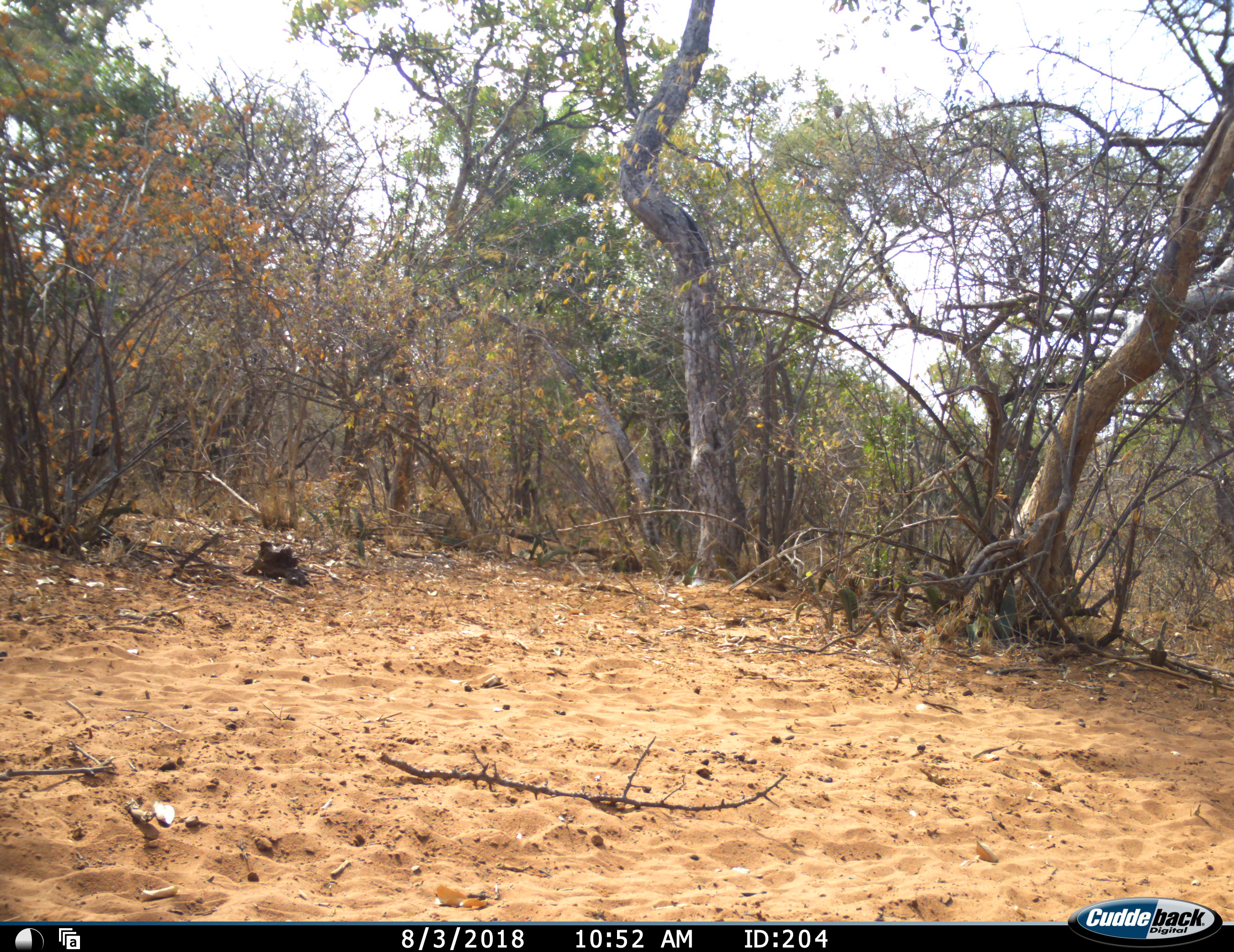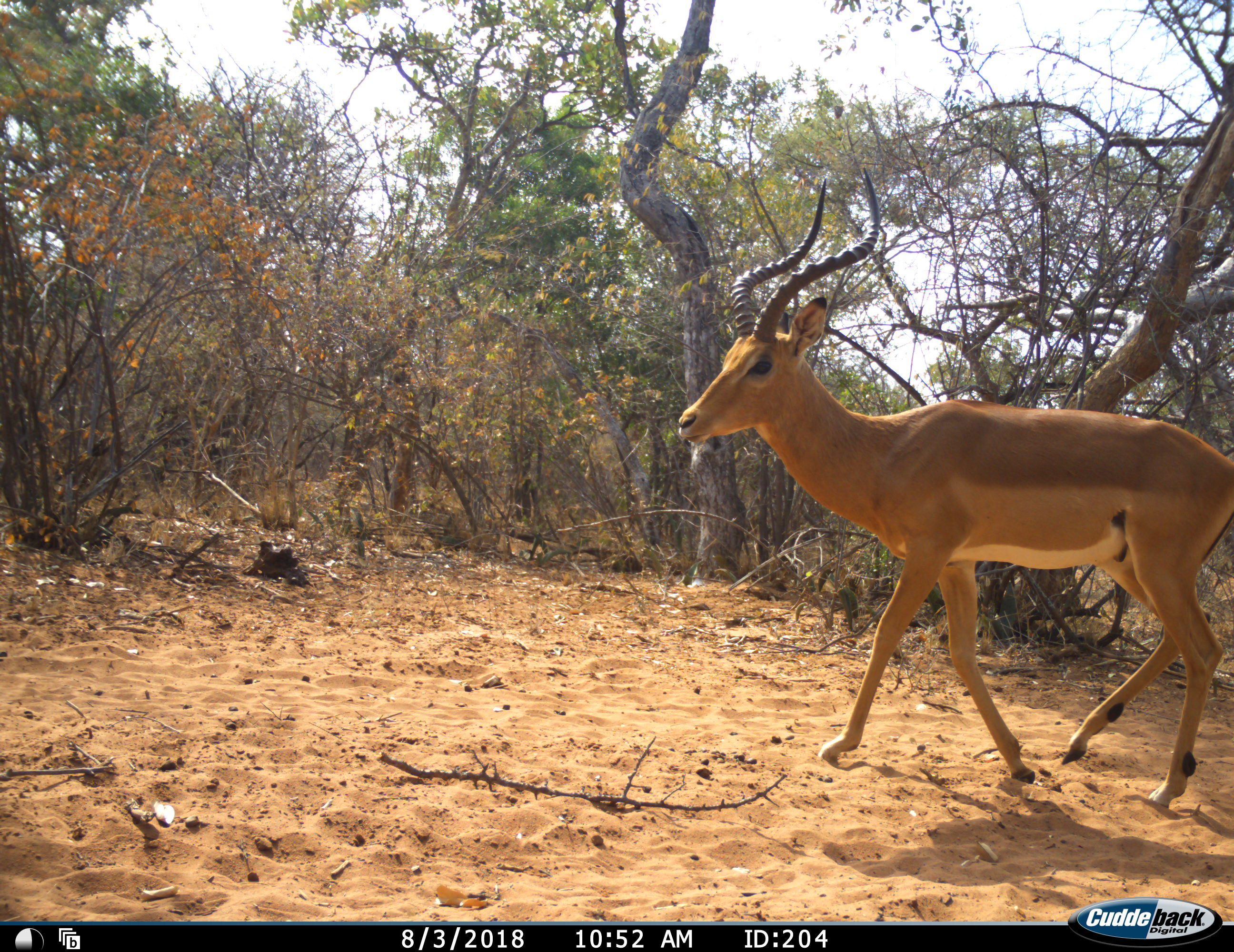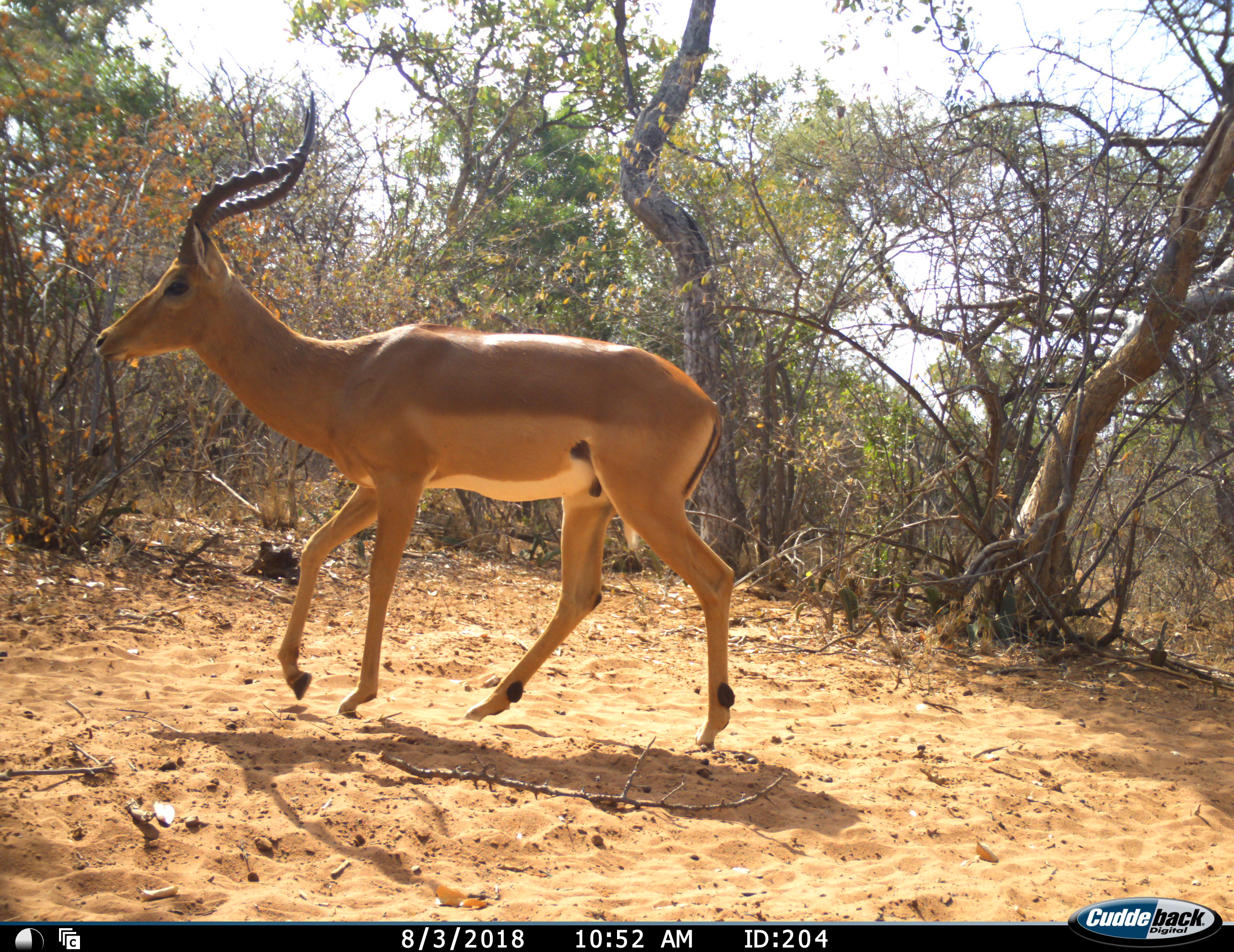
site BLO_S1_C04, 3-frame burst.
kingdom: Animalia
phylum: Chordata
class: Mammalia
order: Artiodactyla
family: Bovidae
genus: Aepyceros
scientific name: Aepyceros melampus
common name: impala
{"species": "impala (Aepyceros melampus)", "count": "1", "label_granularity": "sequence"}